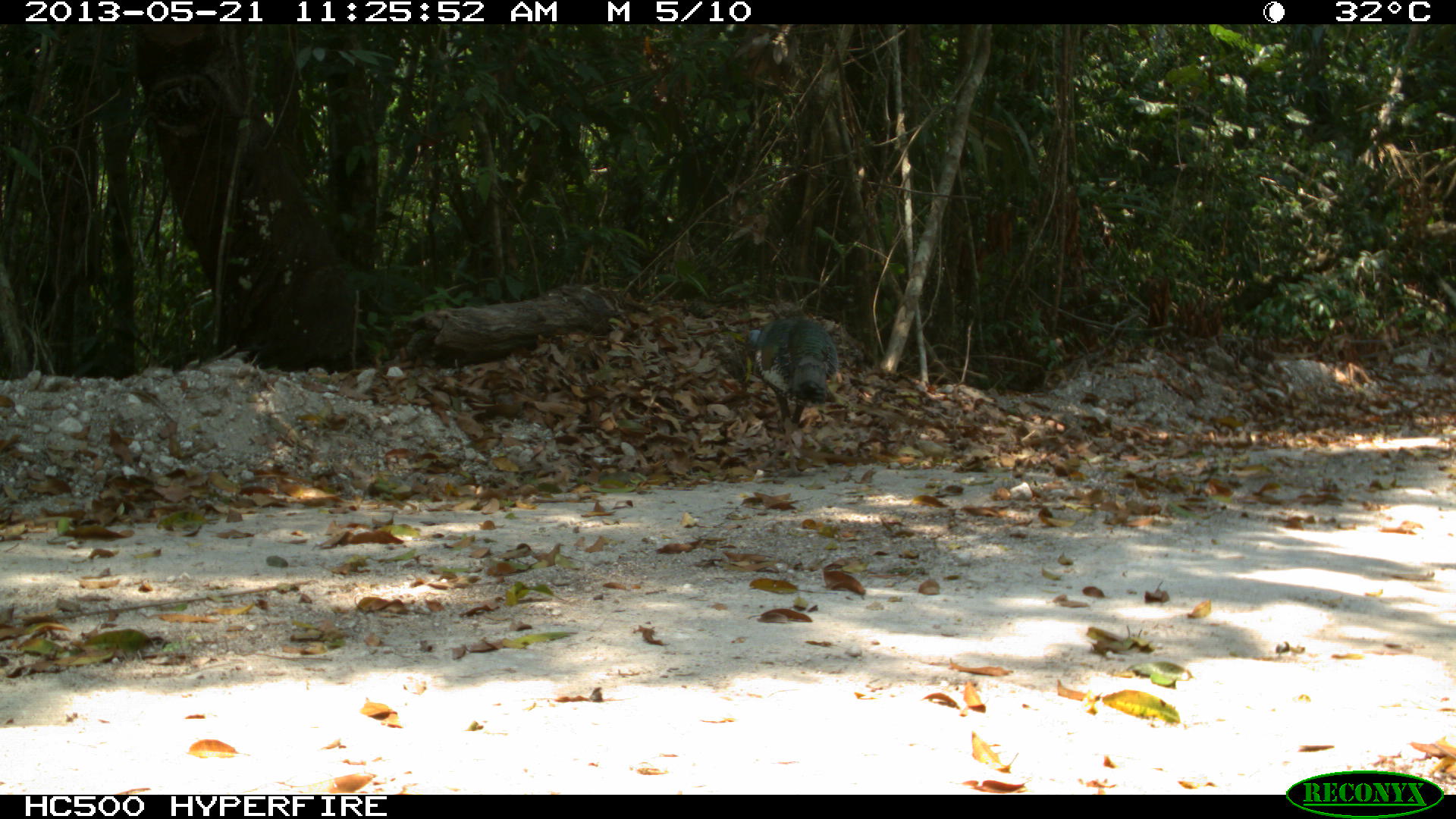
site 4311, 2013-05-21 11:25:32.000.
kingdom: Animalia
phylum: Chordata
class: Aves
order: Galliformes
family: Phasianidae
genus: Meleagris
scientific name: Meleagris ocellata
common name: ocellated turkey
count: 1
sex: male